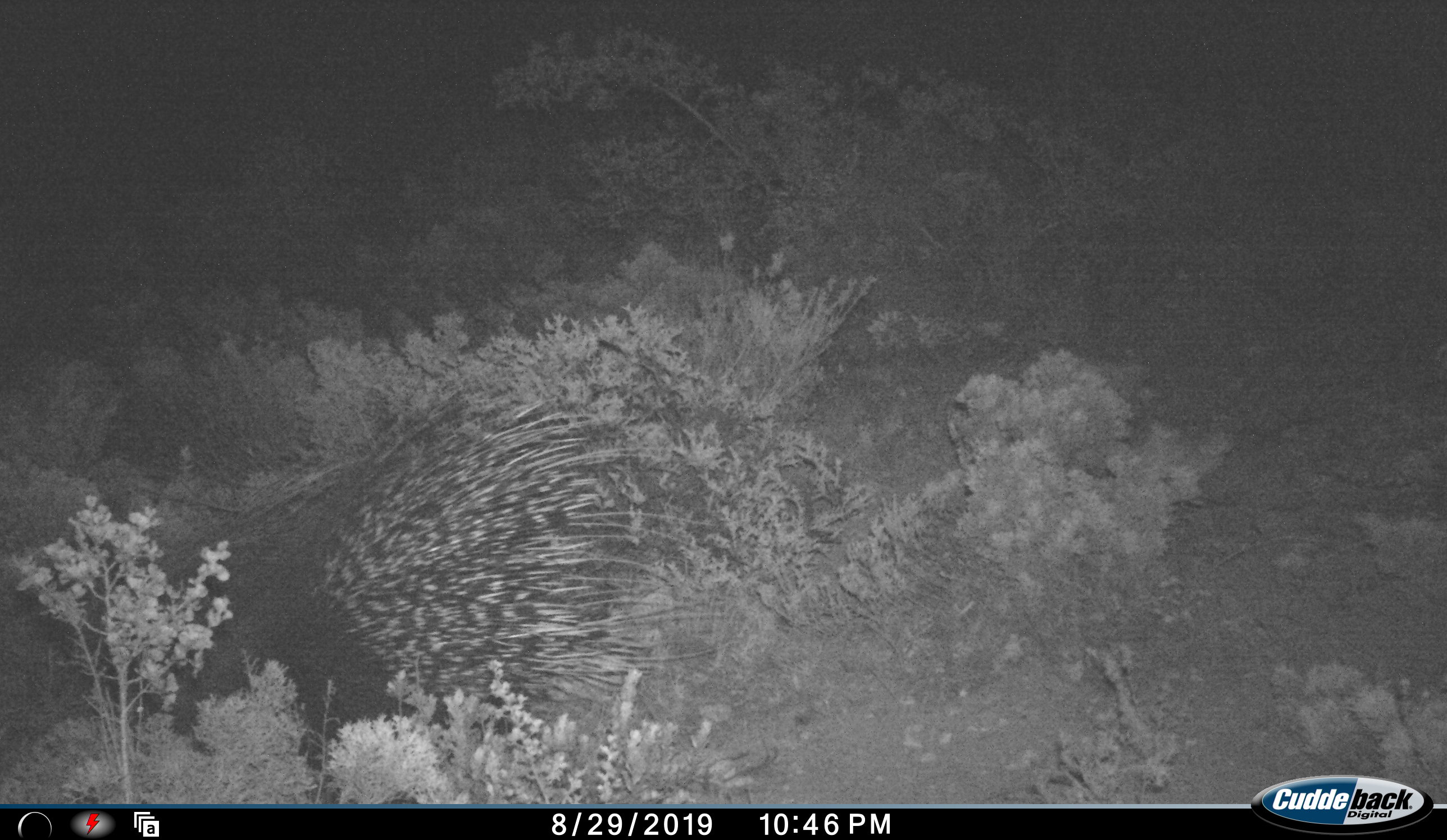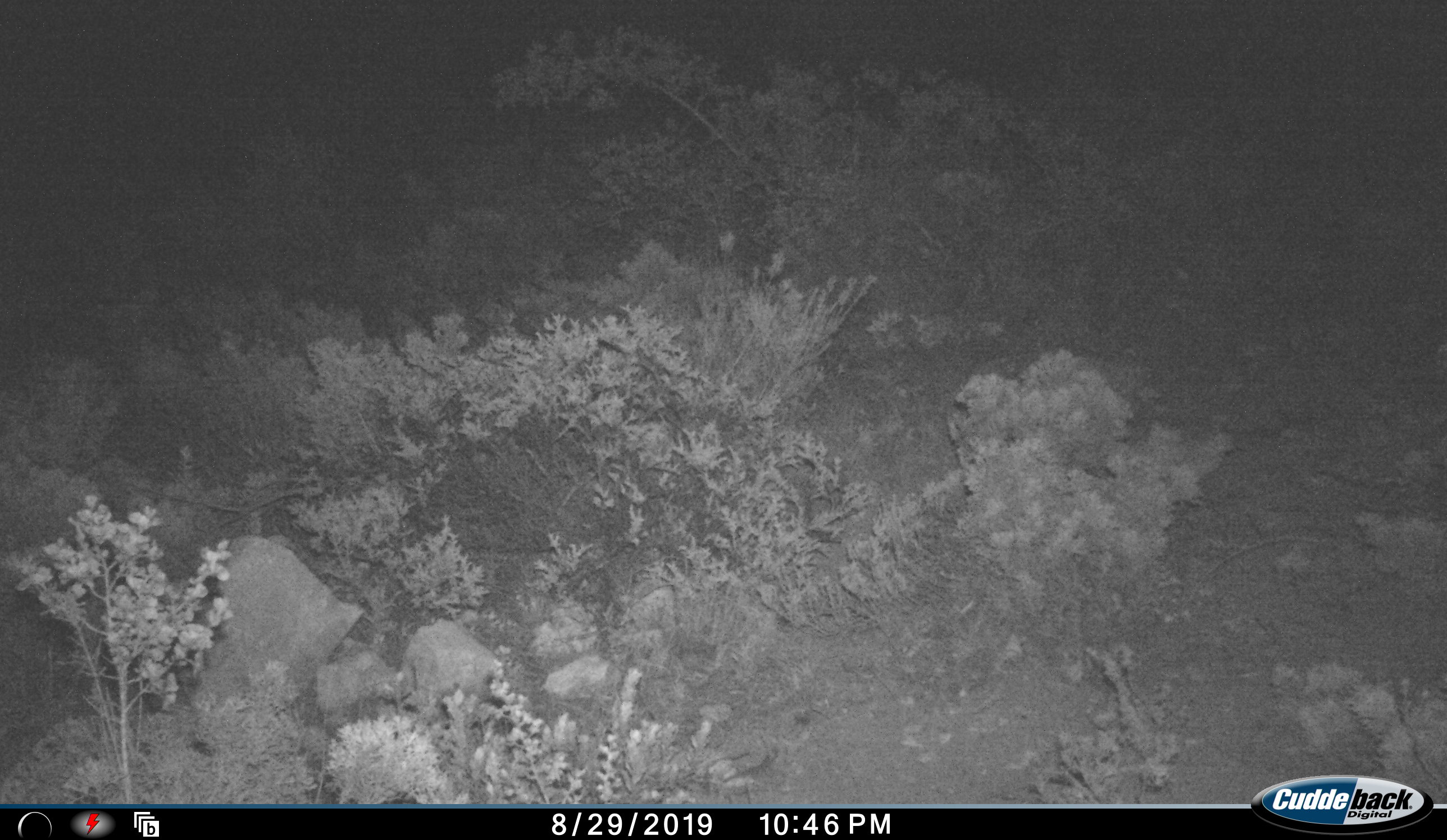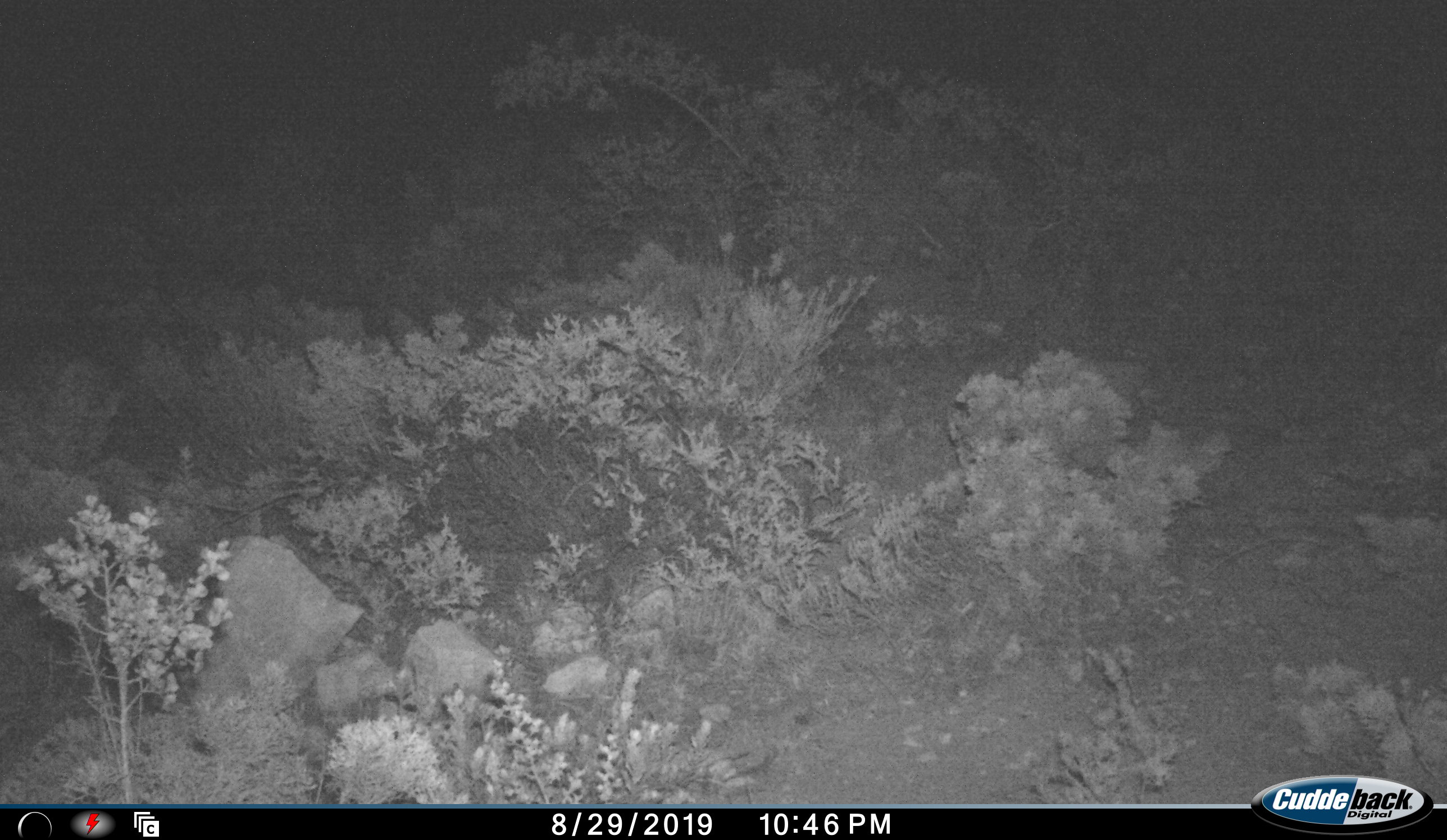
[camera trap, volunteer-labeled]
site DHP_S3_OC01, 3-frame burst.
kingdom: Animalia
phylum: Chordata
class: Mammalia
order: Rodentia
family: Hystricidae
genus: Hystrix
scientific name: Hystrix cristata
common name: crested porcupine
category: porcupine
Porcupine (crested porcupine) (Hystrix cristata), count 1. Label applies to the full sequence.